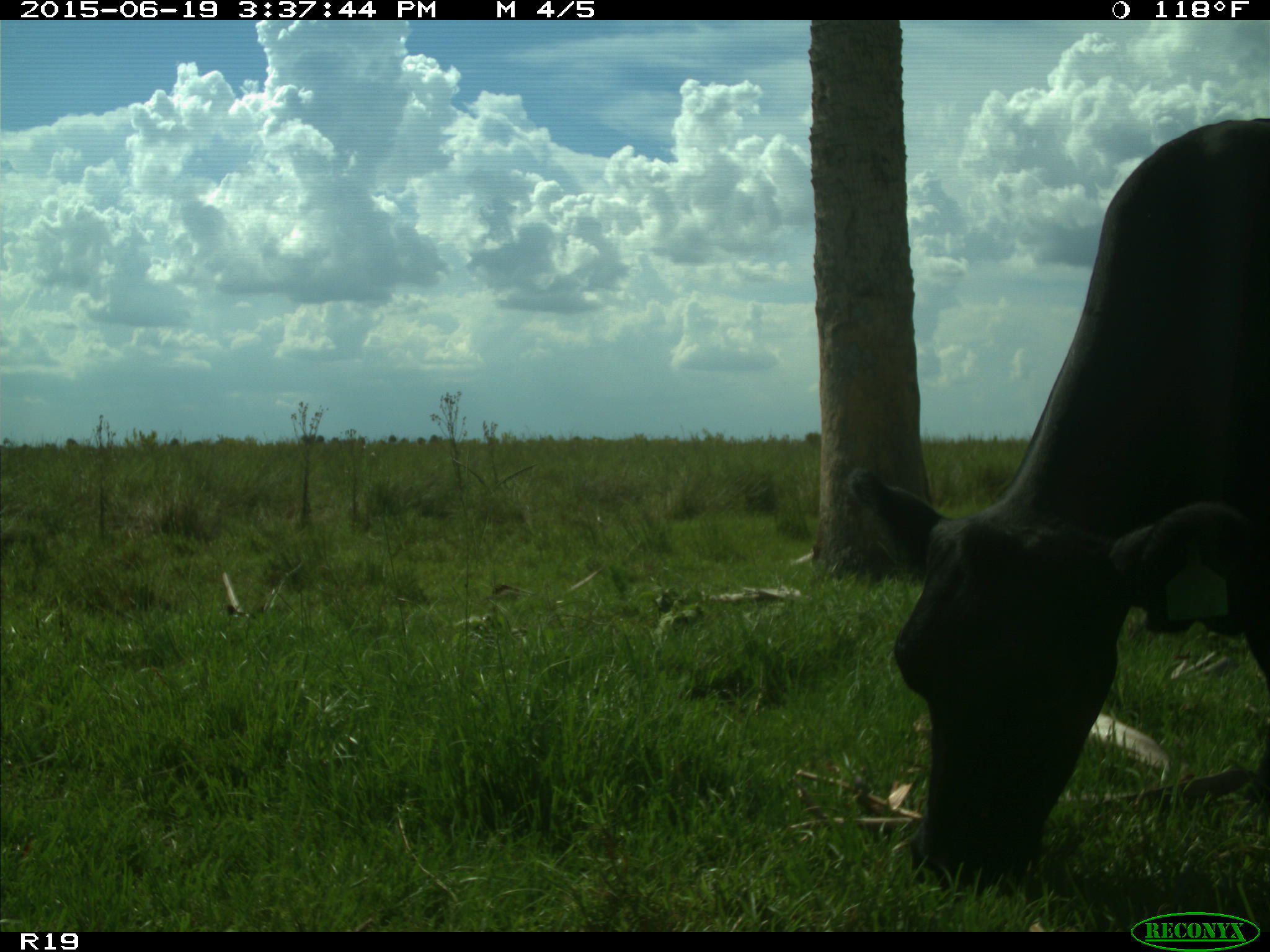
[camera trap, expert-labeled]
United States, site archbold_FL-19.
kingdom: Animalia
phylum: Chordata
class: Mammalia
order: Artiodactyla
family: Bovidae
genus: Bos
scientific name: Bos taurus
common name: domestic cow